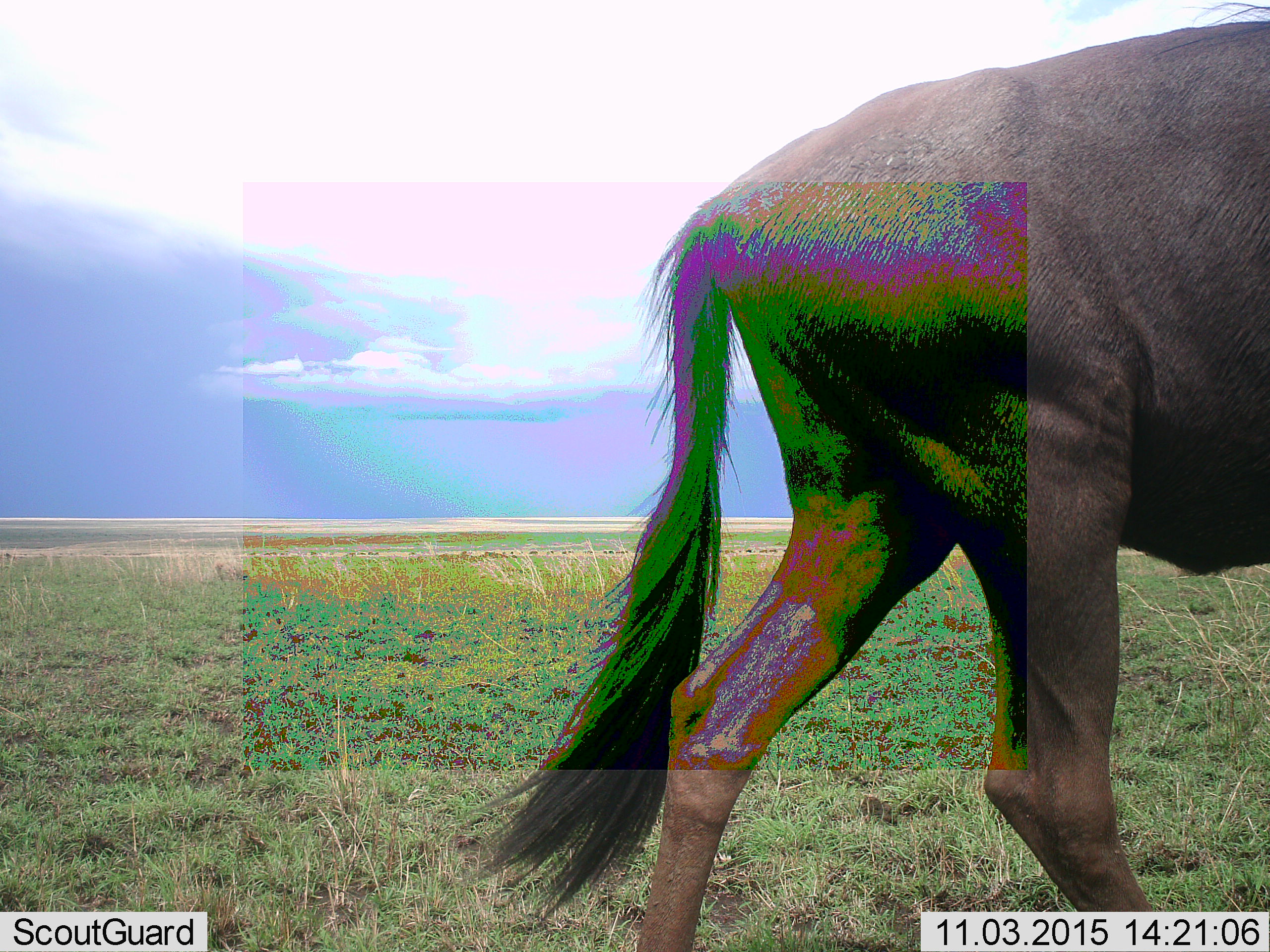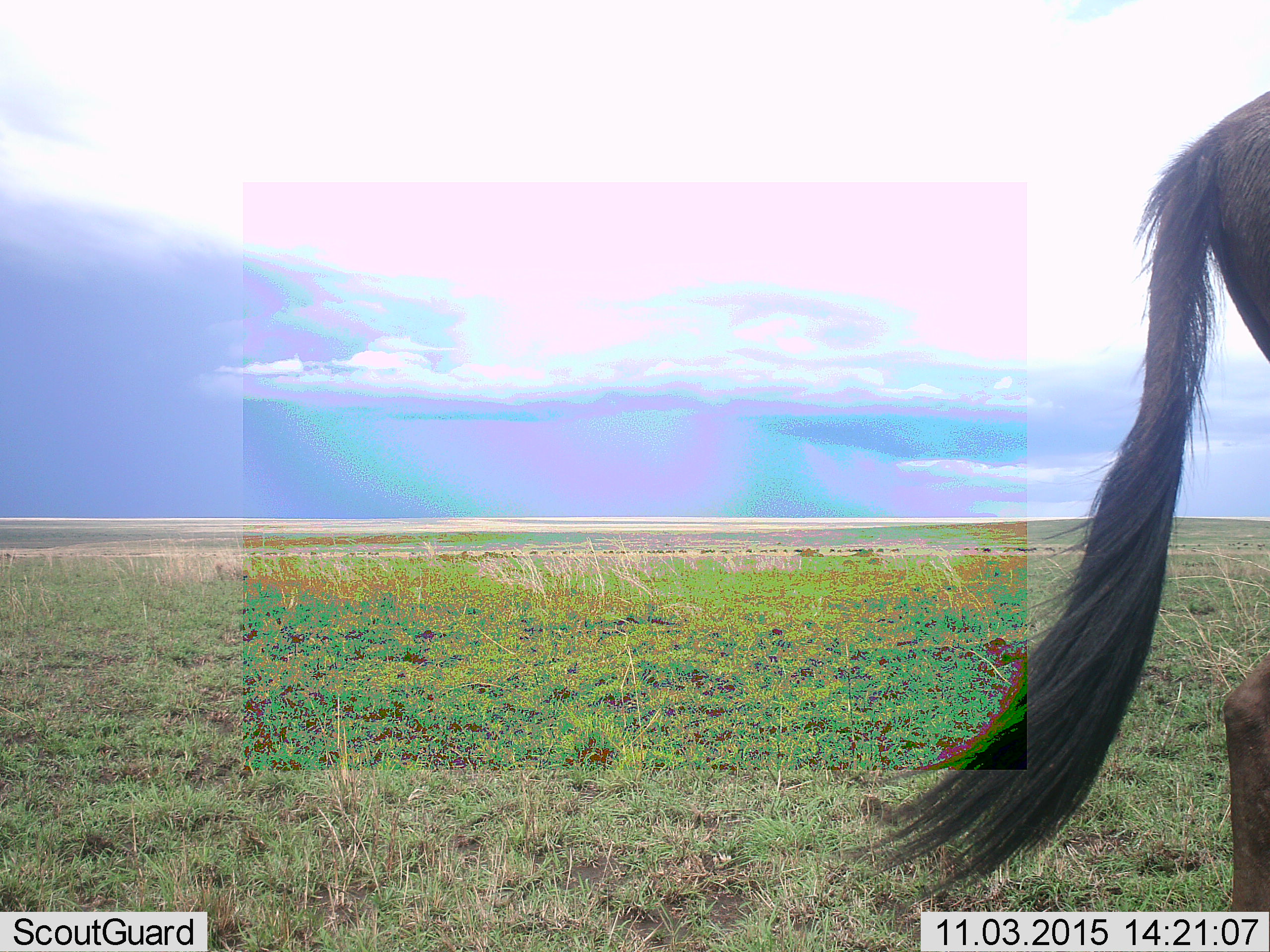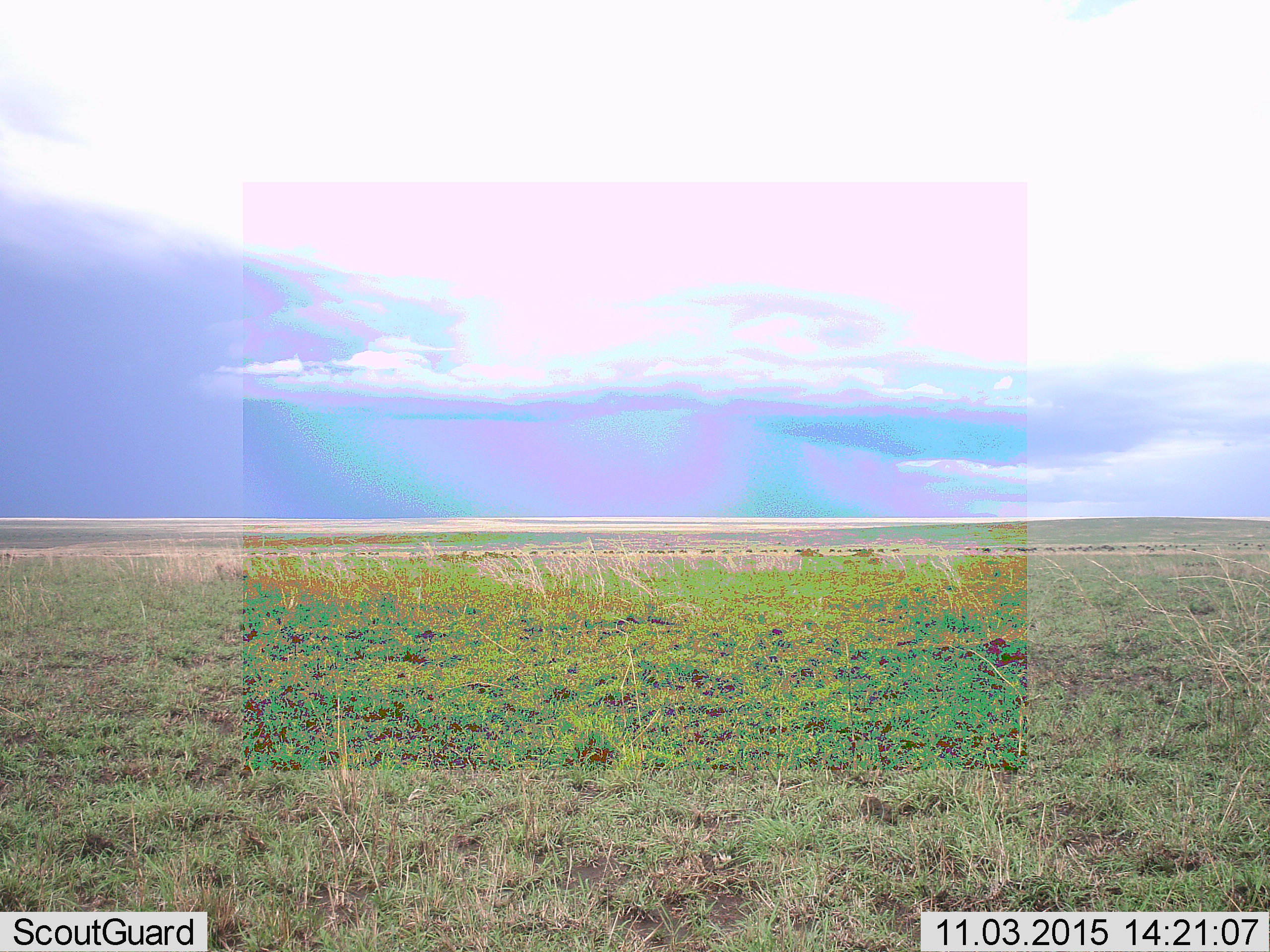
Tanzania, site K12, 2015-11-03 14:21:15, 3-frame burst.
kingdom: Animalia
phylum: Chordata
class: Mammalia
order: Artiodactyla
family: Bovidae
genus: Connochaetes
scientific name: Connochaetes taurinus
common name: blue wildebeest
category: wildebeest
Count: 1.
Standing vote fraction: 29%.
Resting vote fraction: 0%.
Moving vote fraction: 86%.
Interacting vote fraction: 0%.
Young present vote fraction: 0%.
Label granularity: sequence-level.